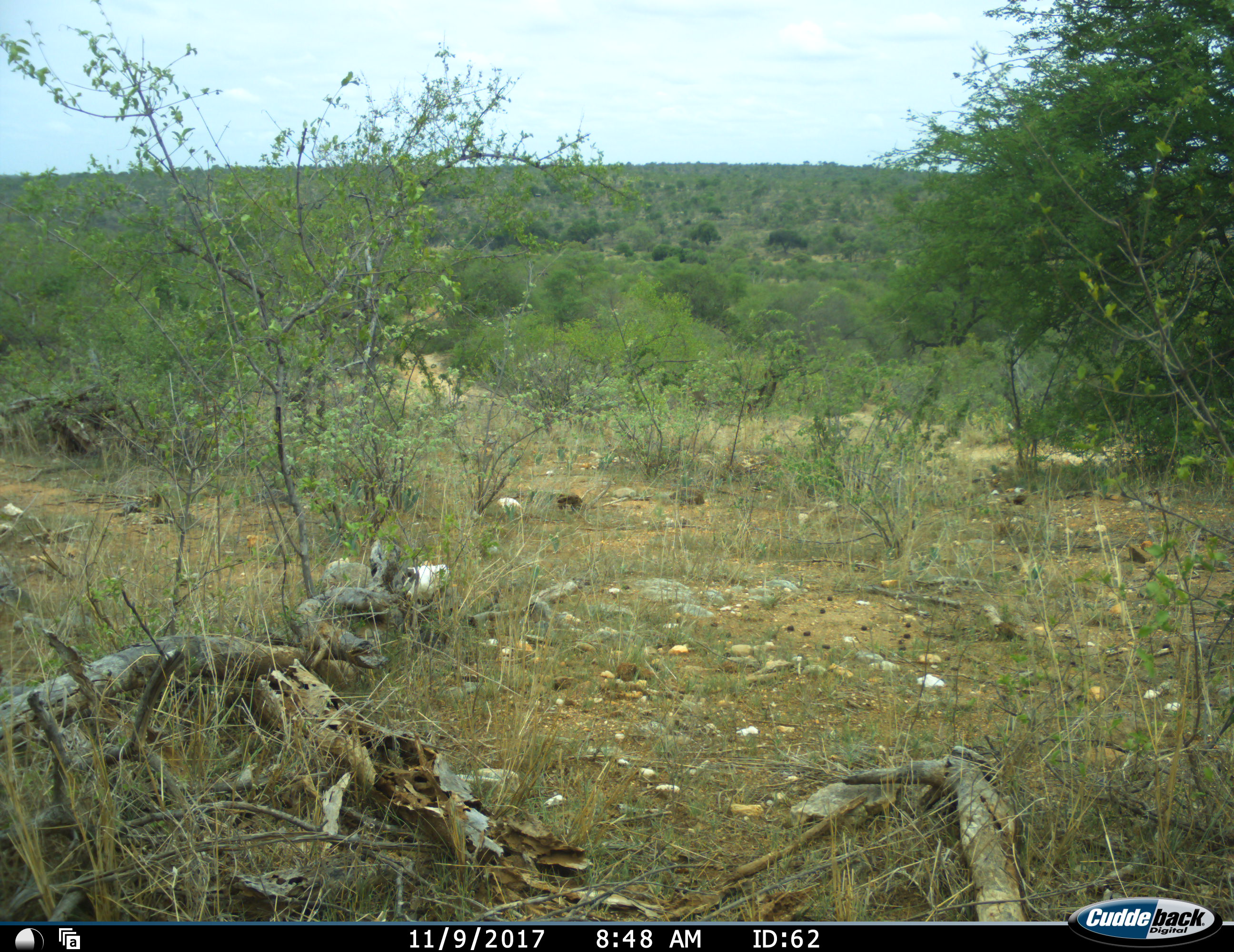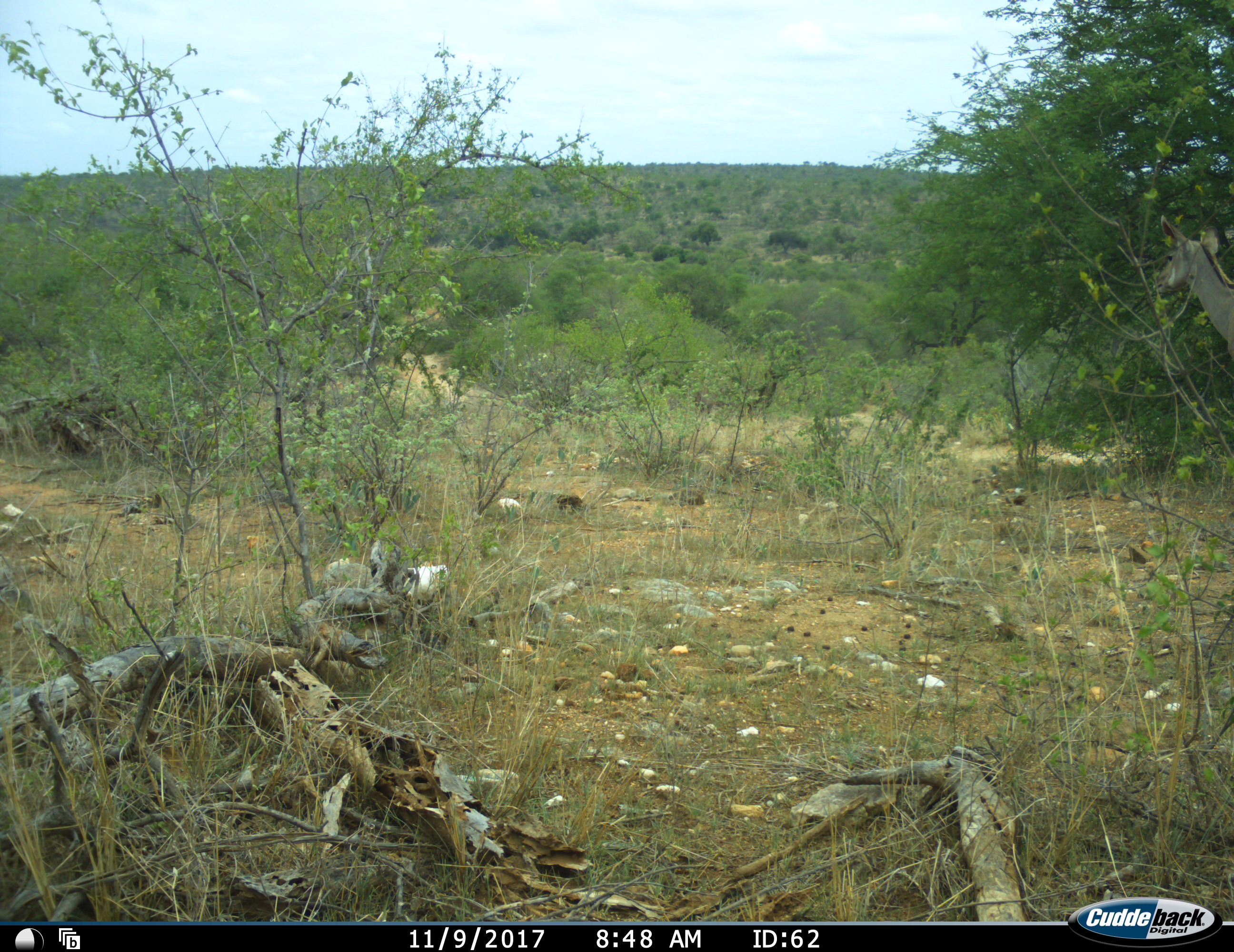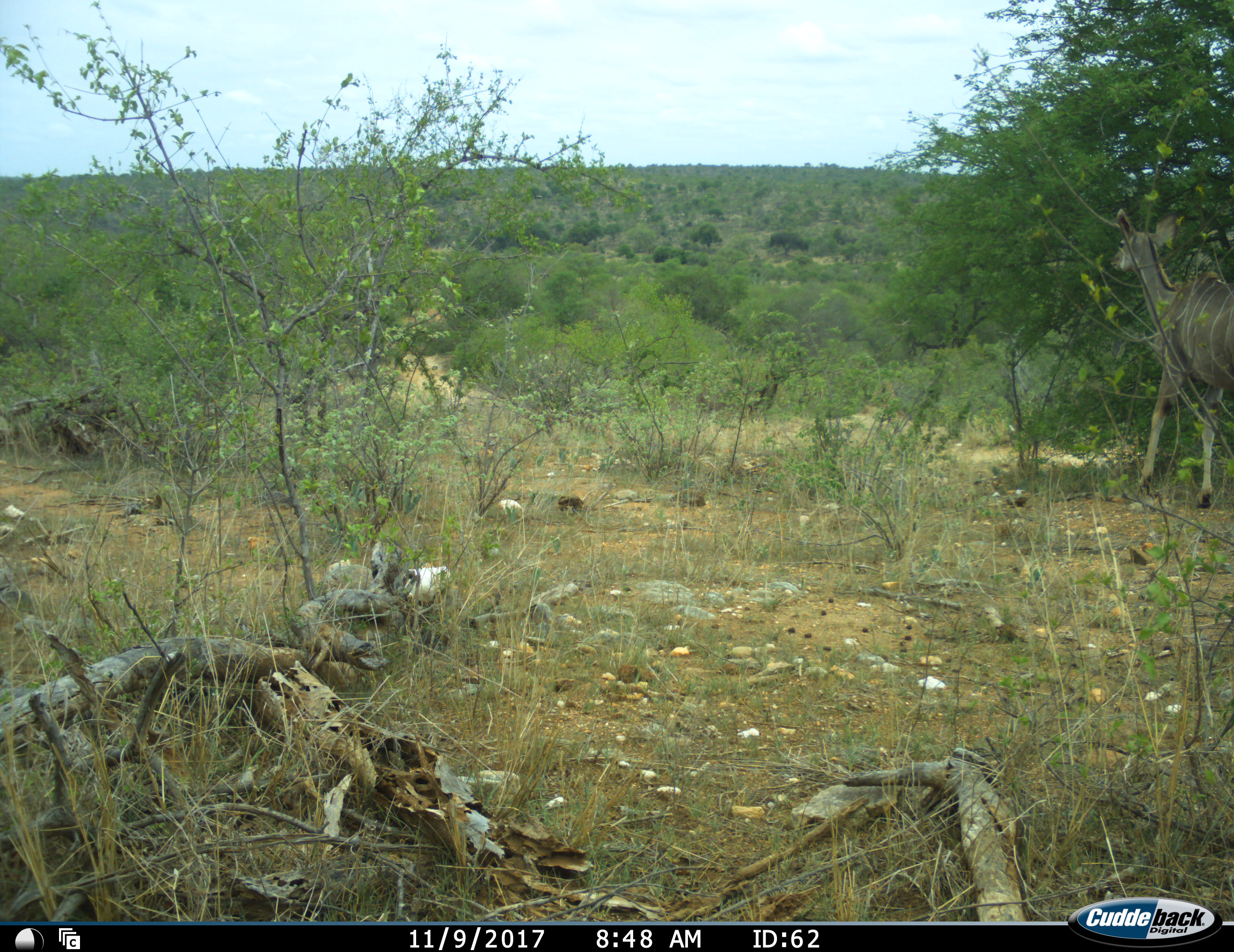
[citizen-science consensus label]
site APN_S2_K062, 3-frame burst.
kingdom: Animalia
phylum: Chordata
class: Mammalia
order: Artiodactyla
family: Bovidae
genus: Tragelaphus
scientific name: Tragelaphus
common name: kudu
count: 1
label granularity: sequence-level